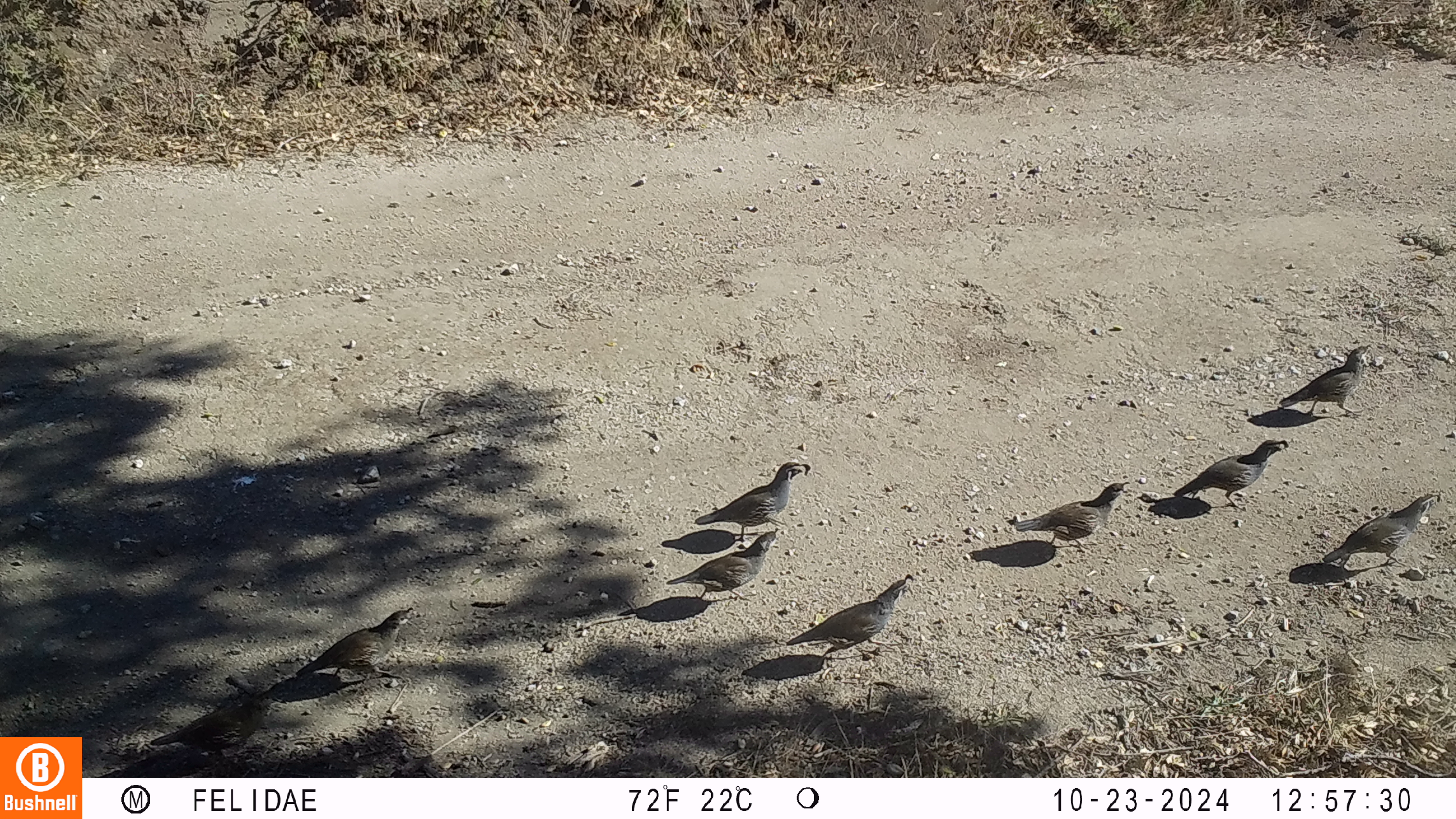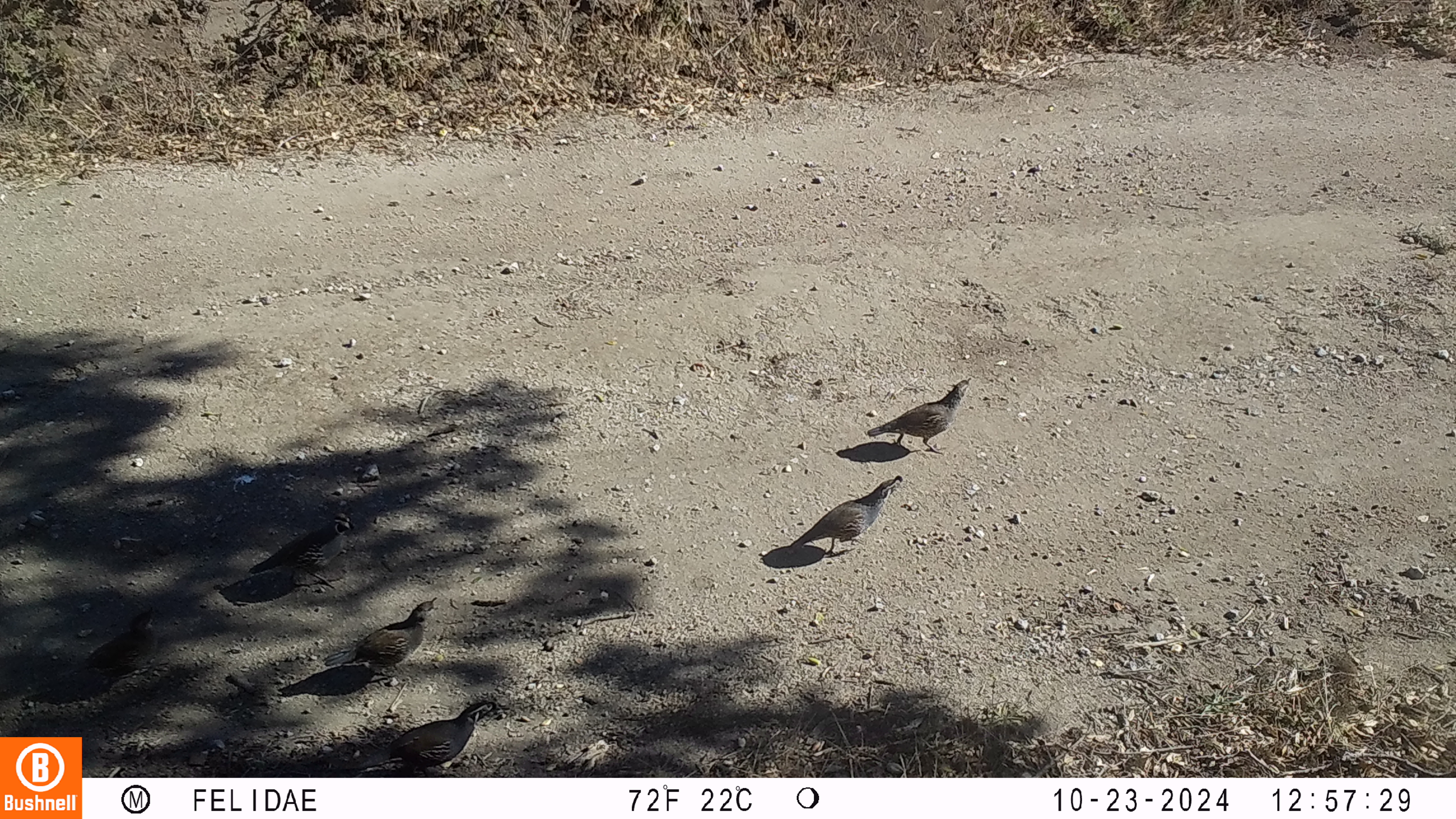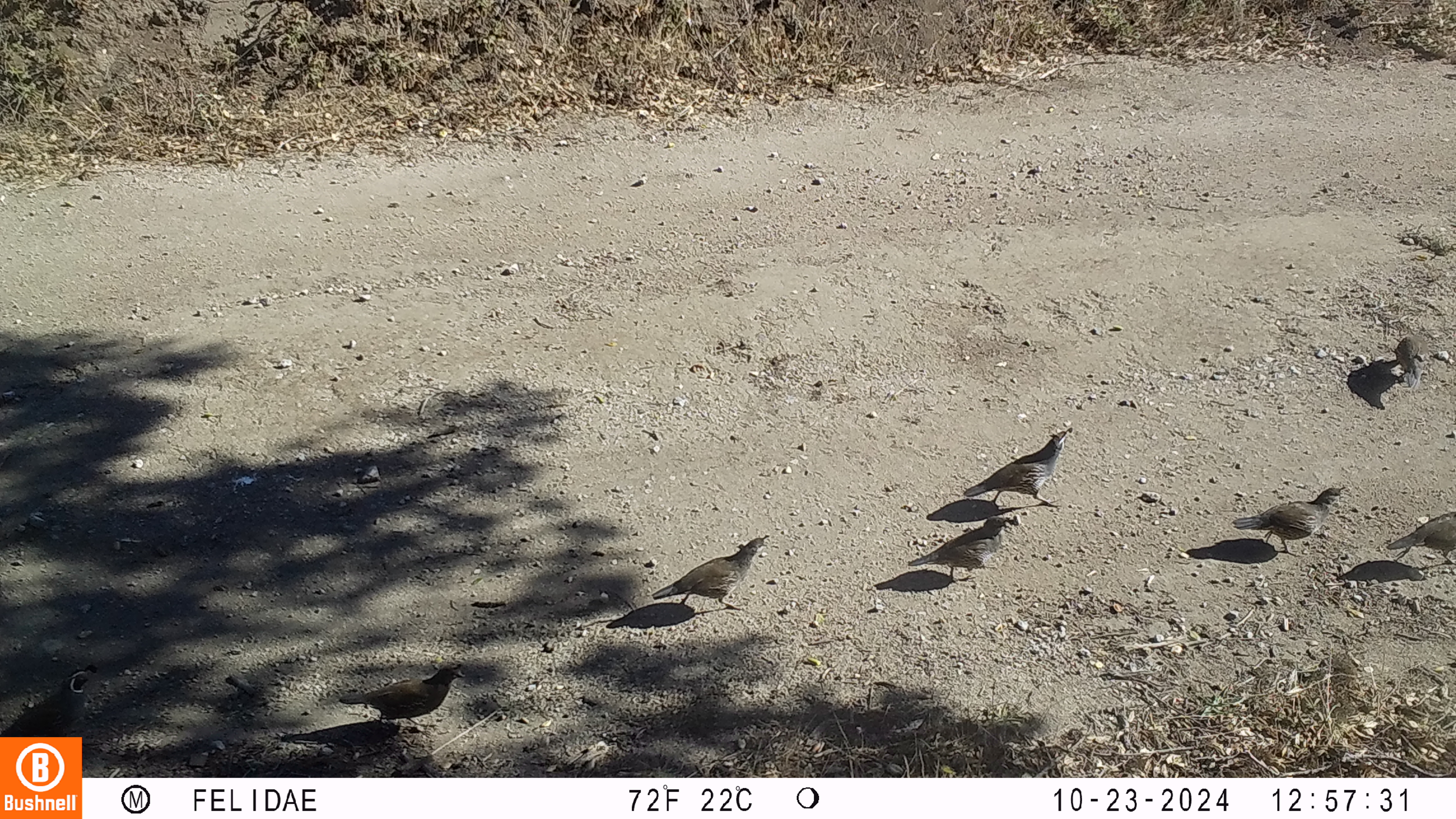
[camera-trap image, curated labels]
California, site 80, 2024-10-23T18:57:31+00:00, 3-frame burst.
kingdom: Animalia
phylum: Chordata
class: Aves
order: Galliformes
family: Odontophoridae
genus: Callipepla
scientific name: Callipepla californica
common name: california quail